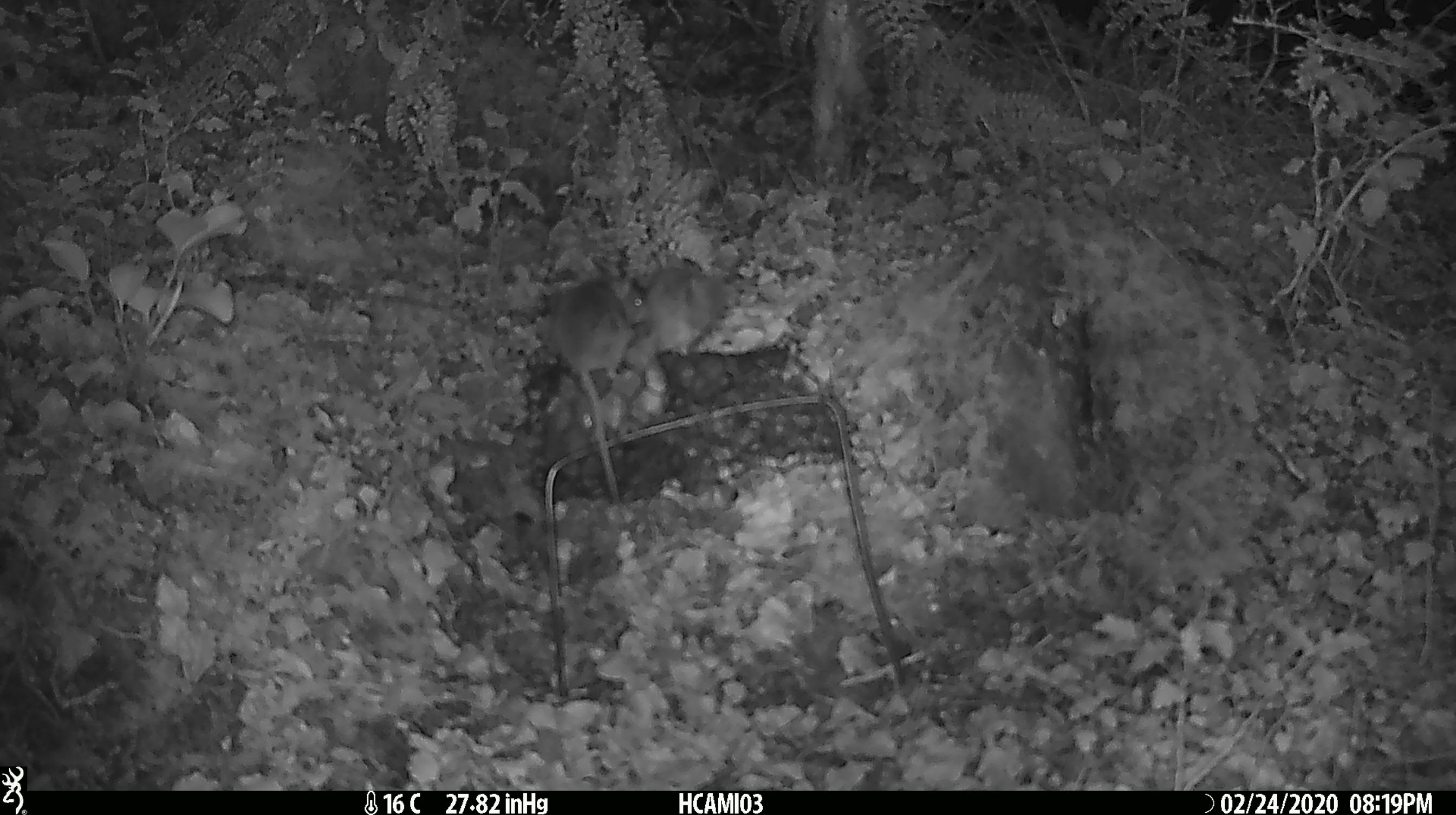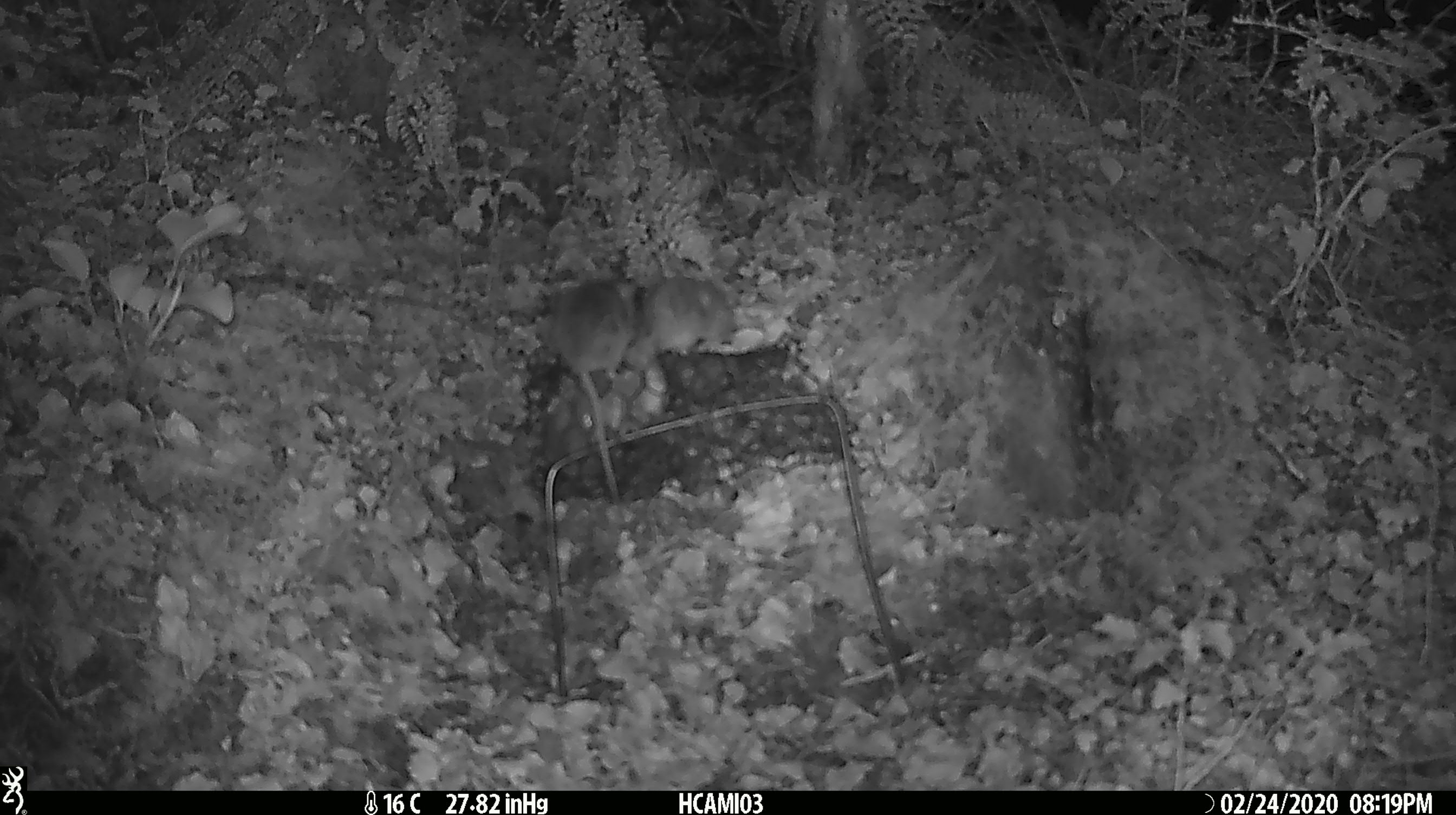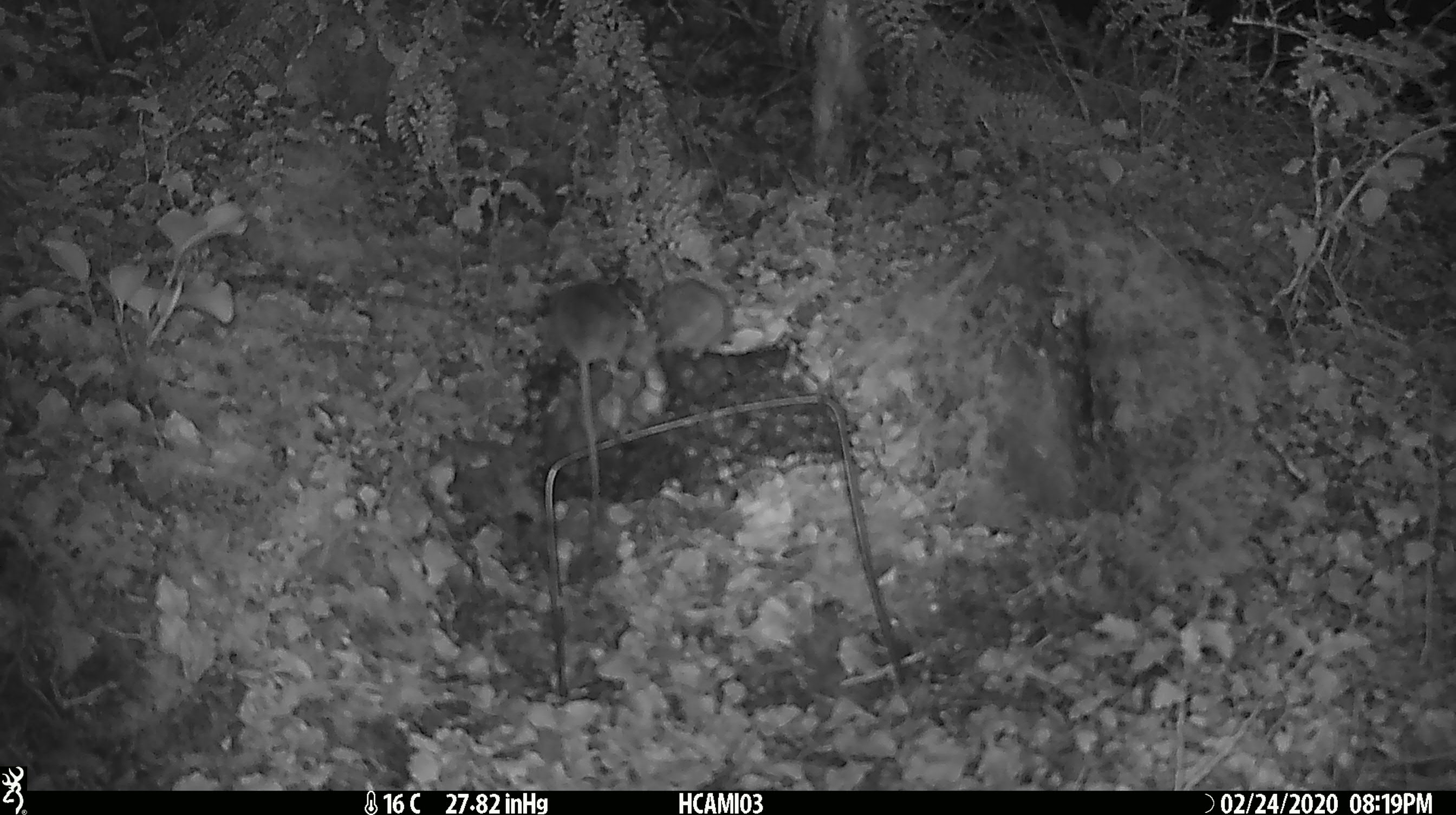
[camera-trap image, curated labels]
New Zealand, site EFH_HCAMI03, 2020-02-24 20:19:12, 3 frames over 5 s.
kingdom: Animalia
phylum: Chordata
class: Mammalia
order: Rodentia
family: Muridae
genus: Mus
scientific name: Mus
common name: mouse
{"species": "mouse (Mus)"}